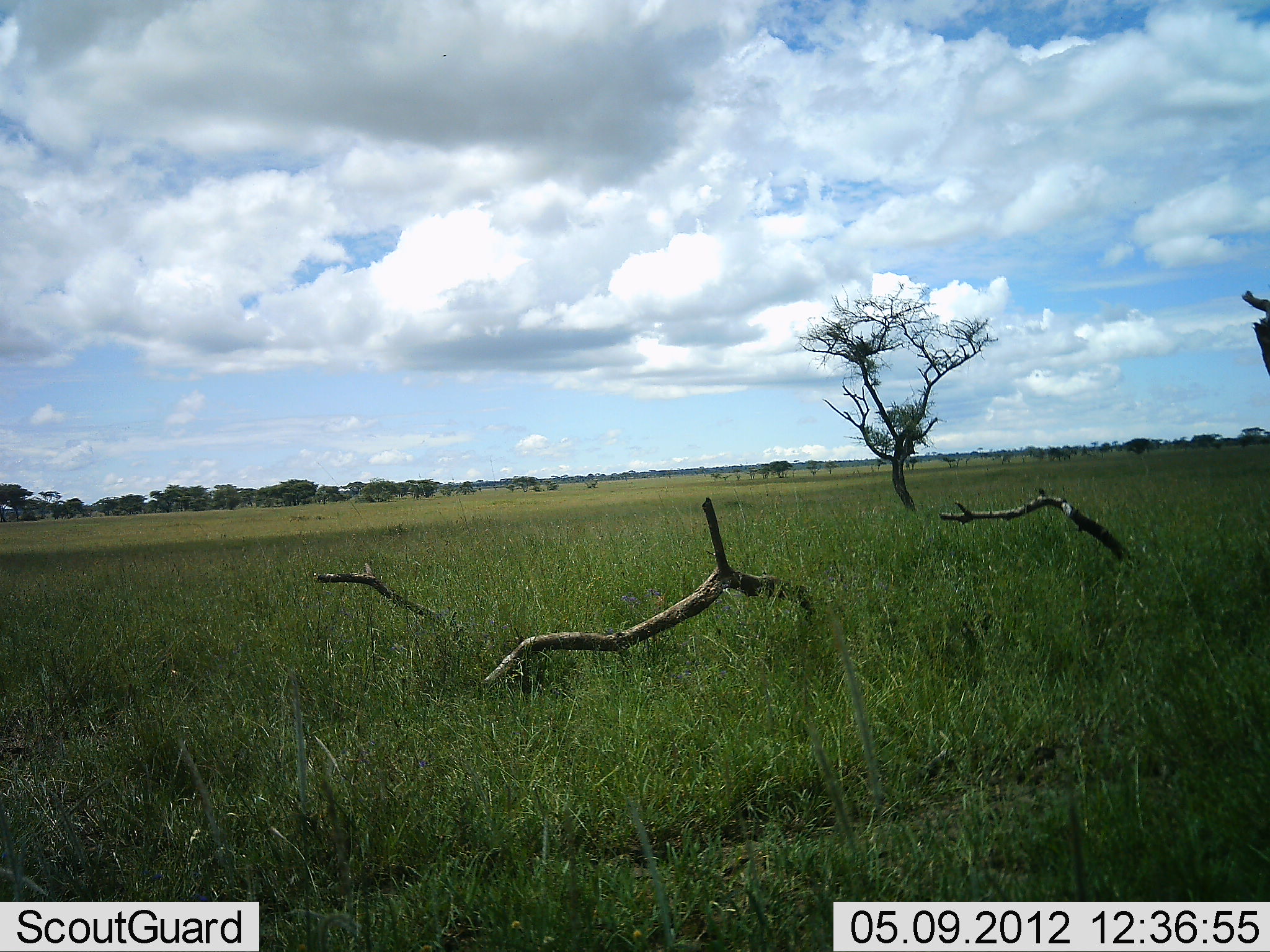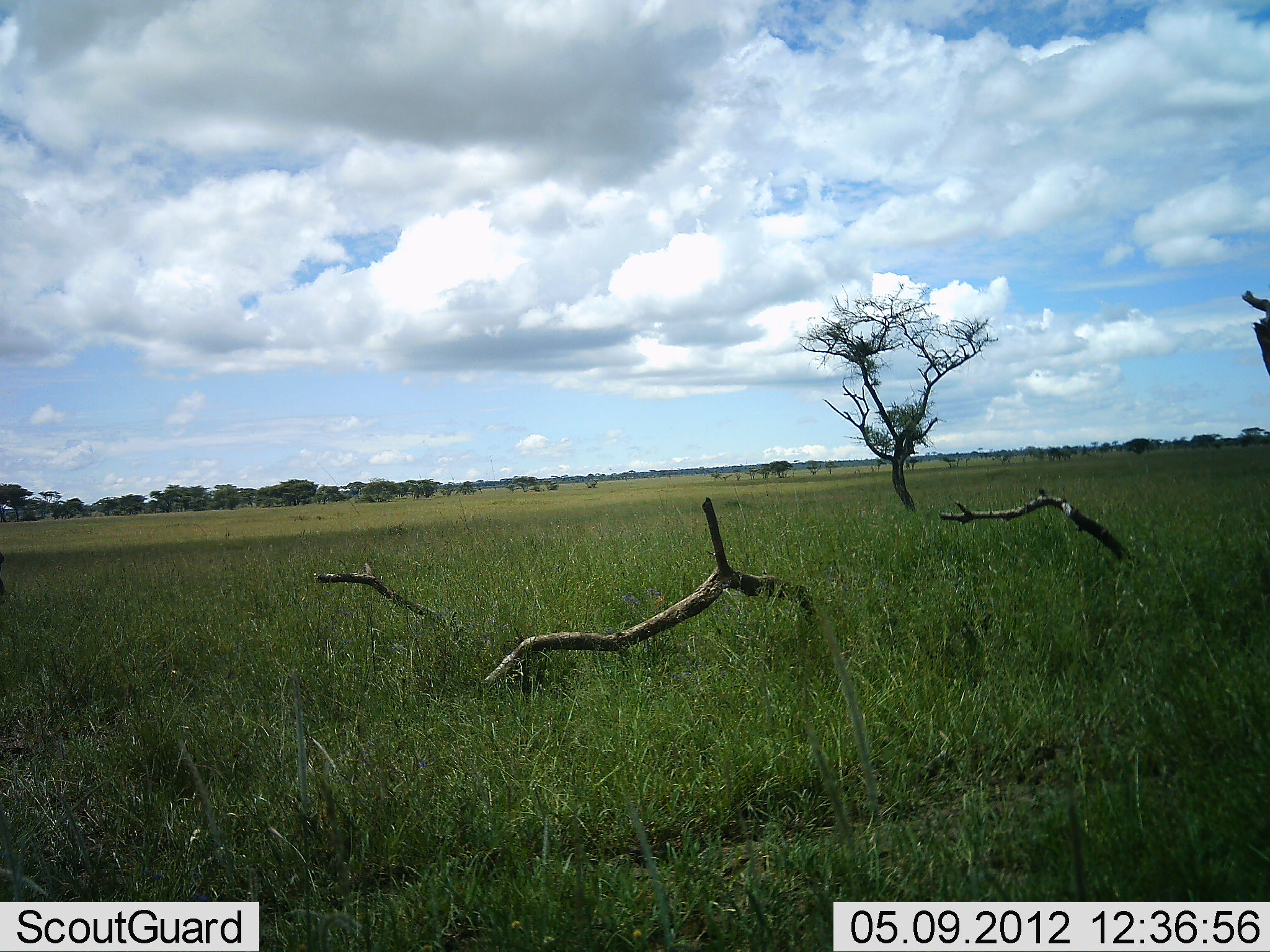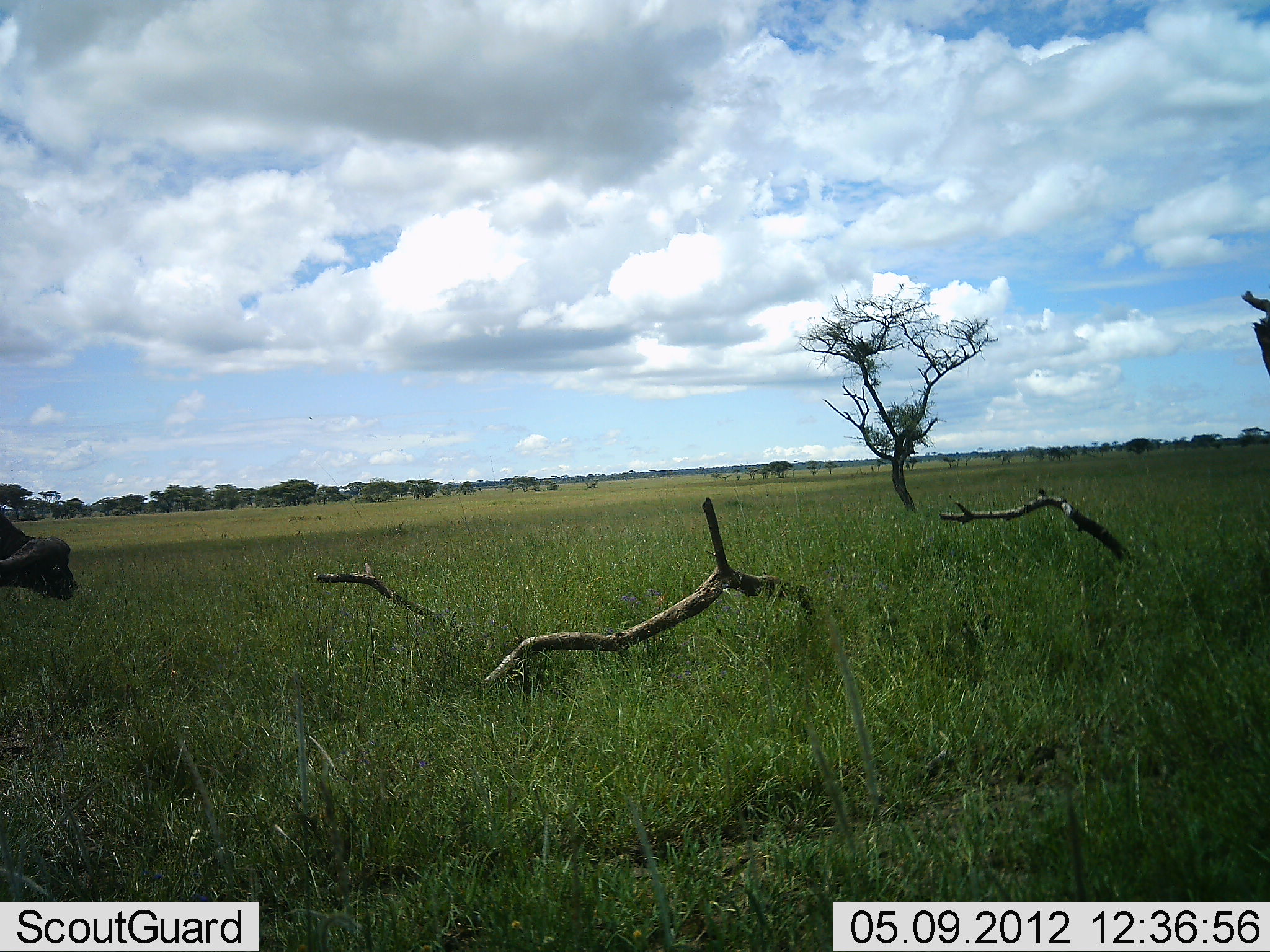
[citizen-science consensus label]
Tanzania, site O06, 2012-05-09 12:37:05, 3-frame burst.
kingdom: Animalia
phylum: Chordata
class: Mammalia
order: Artiodactyla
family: Bovidae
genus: Syncerus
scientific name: Syncerus caffer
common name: cape buffalo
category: buffalo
Buffalo (cape buffalo) (Syncerus caffer), count 1. Behavior (volunteer vote fractions): standing 6%, resting 0%, moving 81%, interacting 0%. Young present (vote fraction): 0%. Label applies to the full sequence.